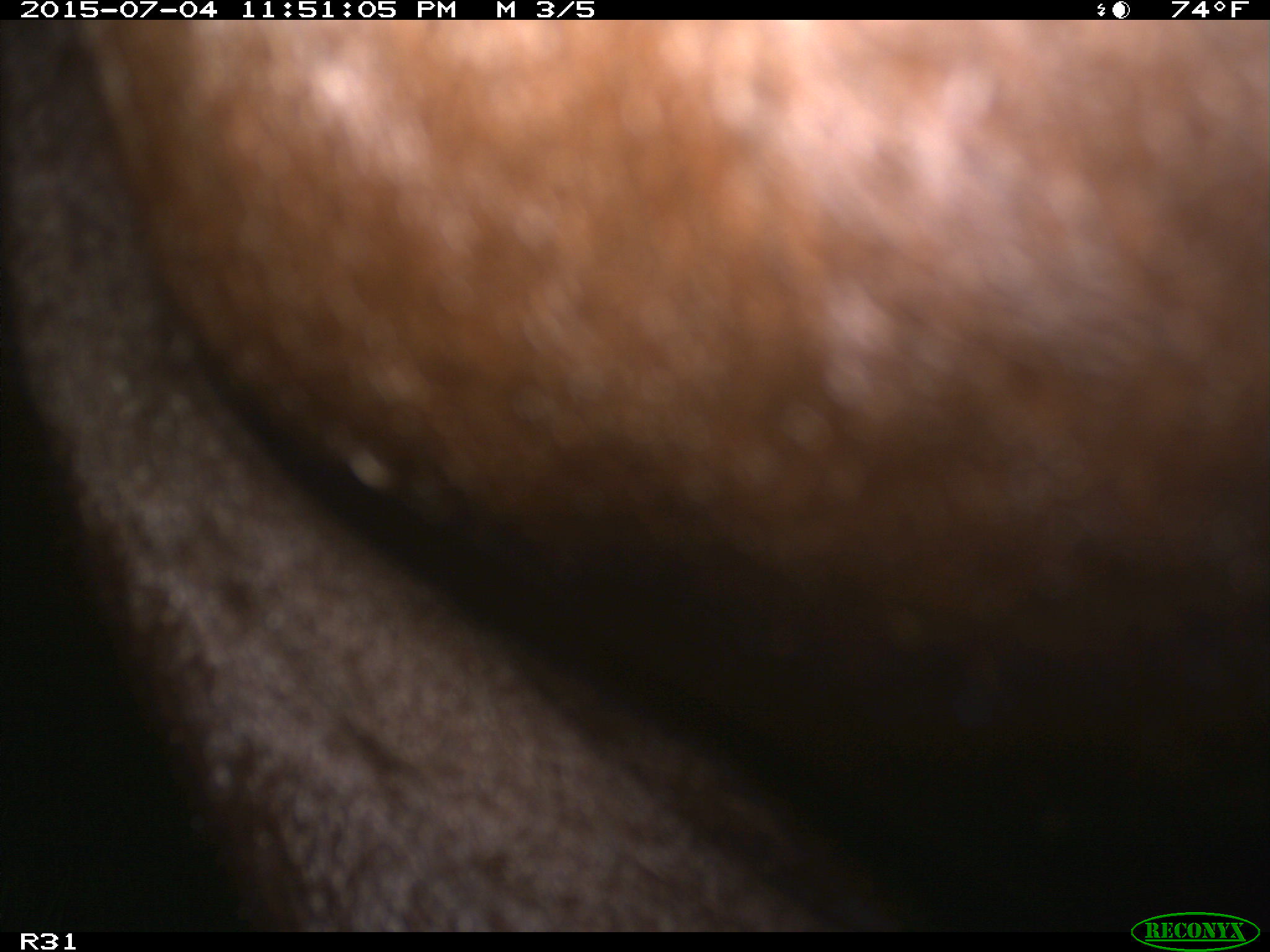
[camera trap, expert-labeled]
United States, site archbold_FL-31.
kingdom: Animalia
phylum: Chordata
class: Mammalia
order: Artiodactyla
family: Bovidae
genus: Bos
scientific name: Bos taurus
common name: domestic cow